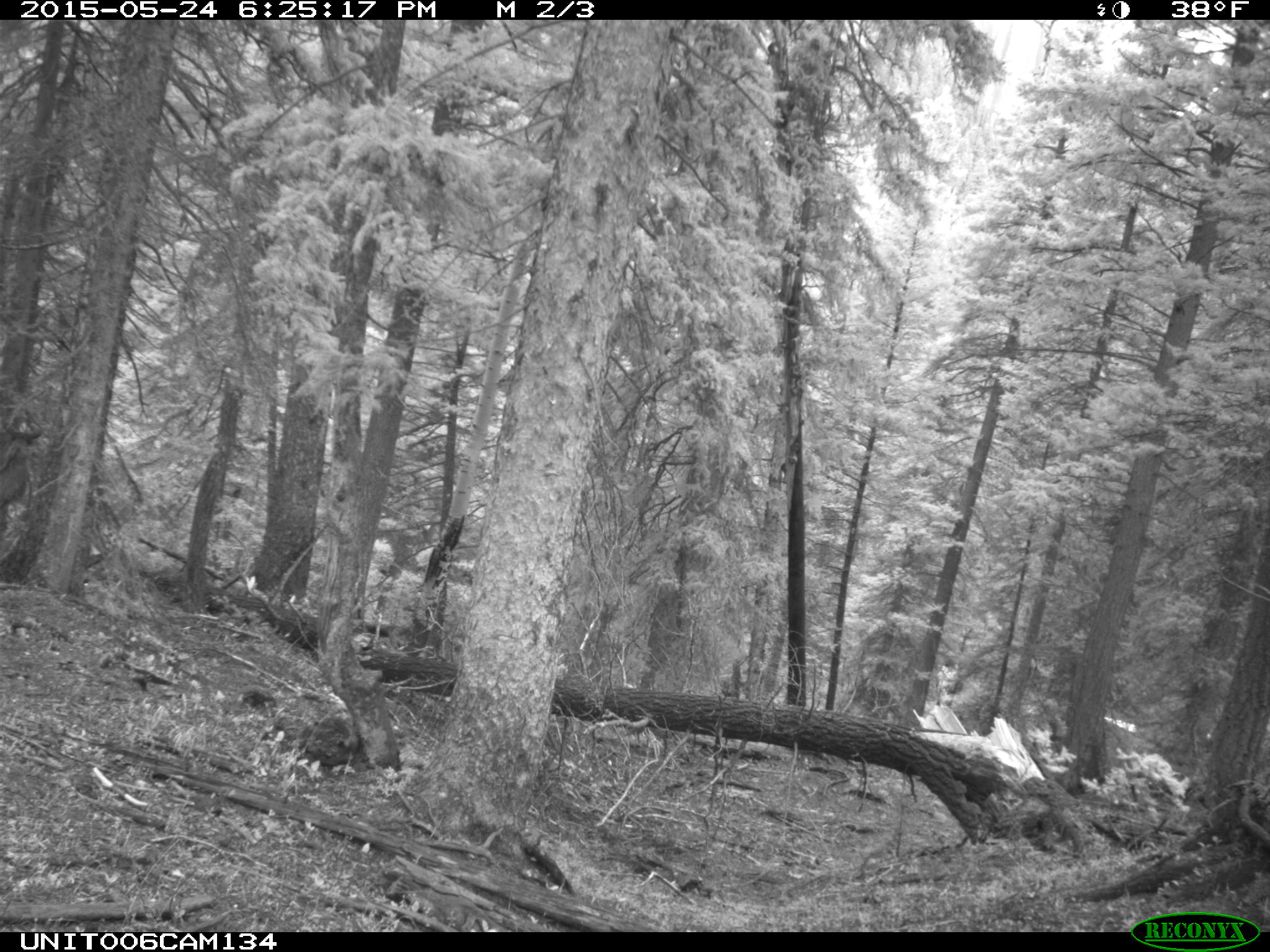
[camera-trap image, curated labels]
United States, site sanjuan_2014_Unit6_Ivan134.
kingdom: Animalia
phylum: Chordata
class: Mammalia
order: Artiodactyla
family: Cervidae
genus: Cervus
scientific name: Cervus elaphus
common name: red deer